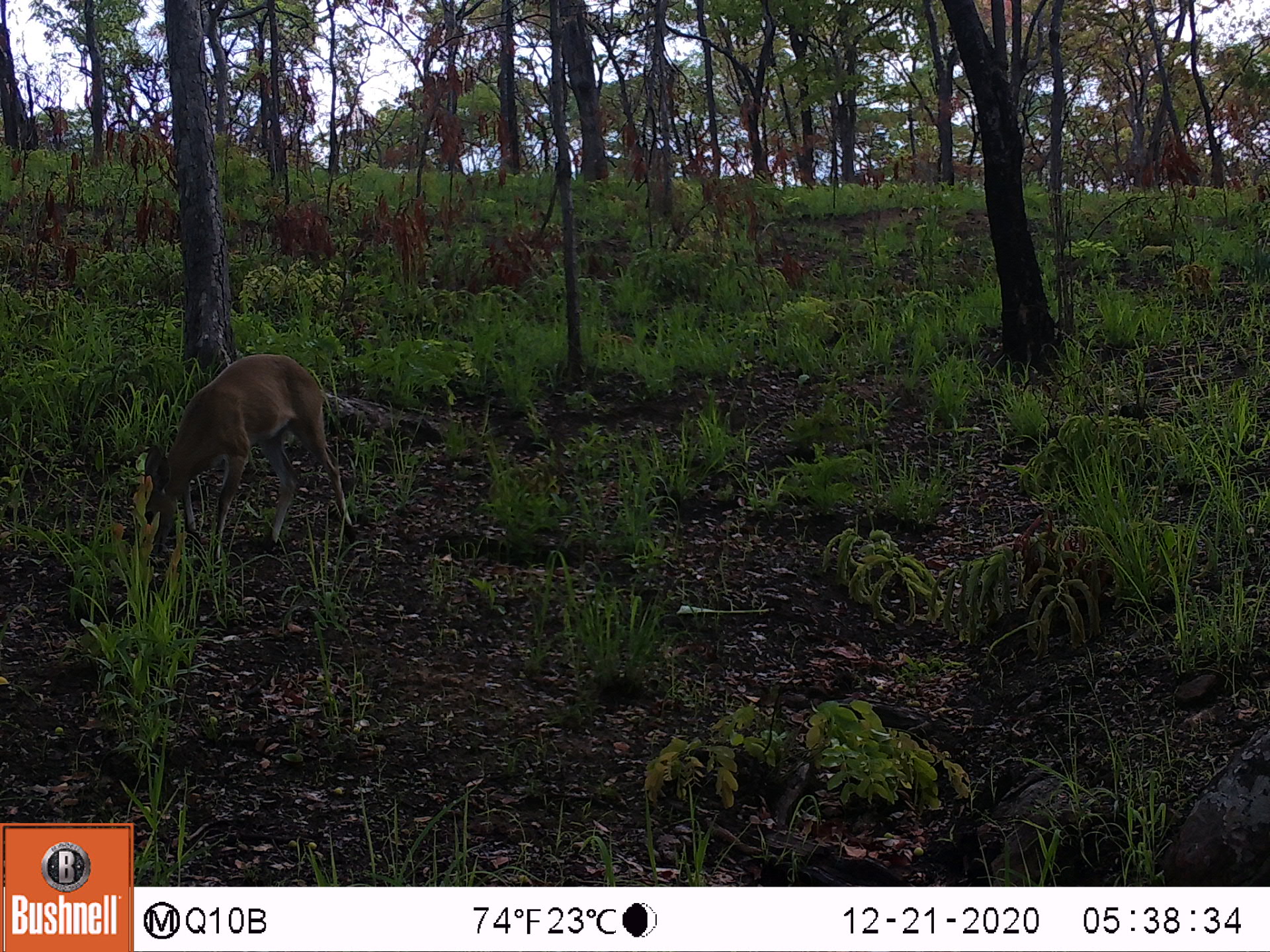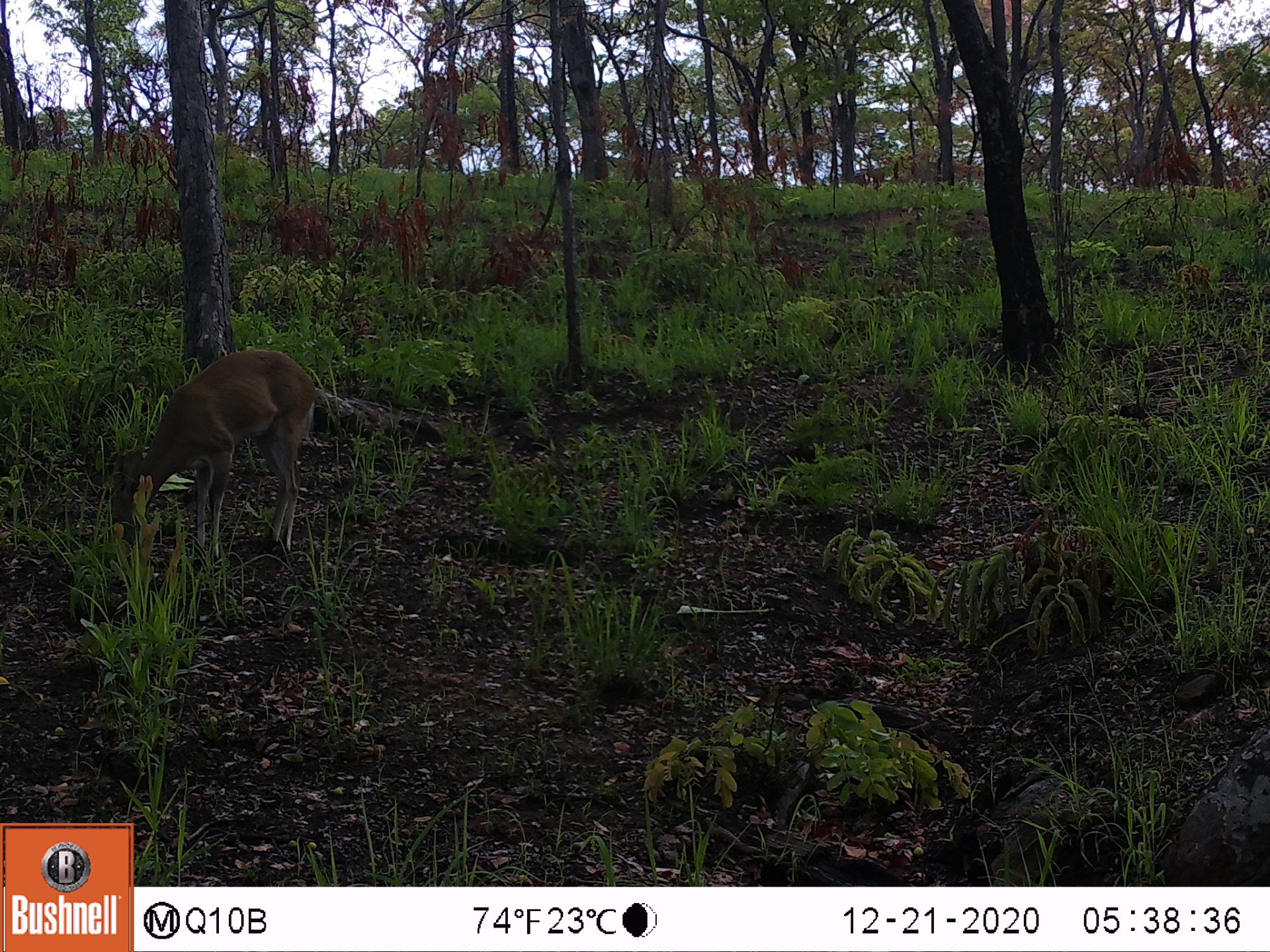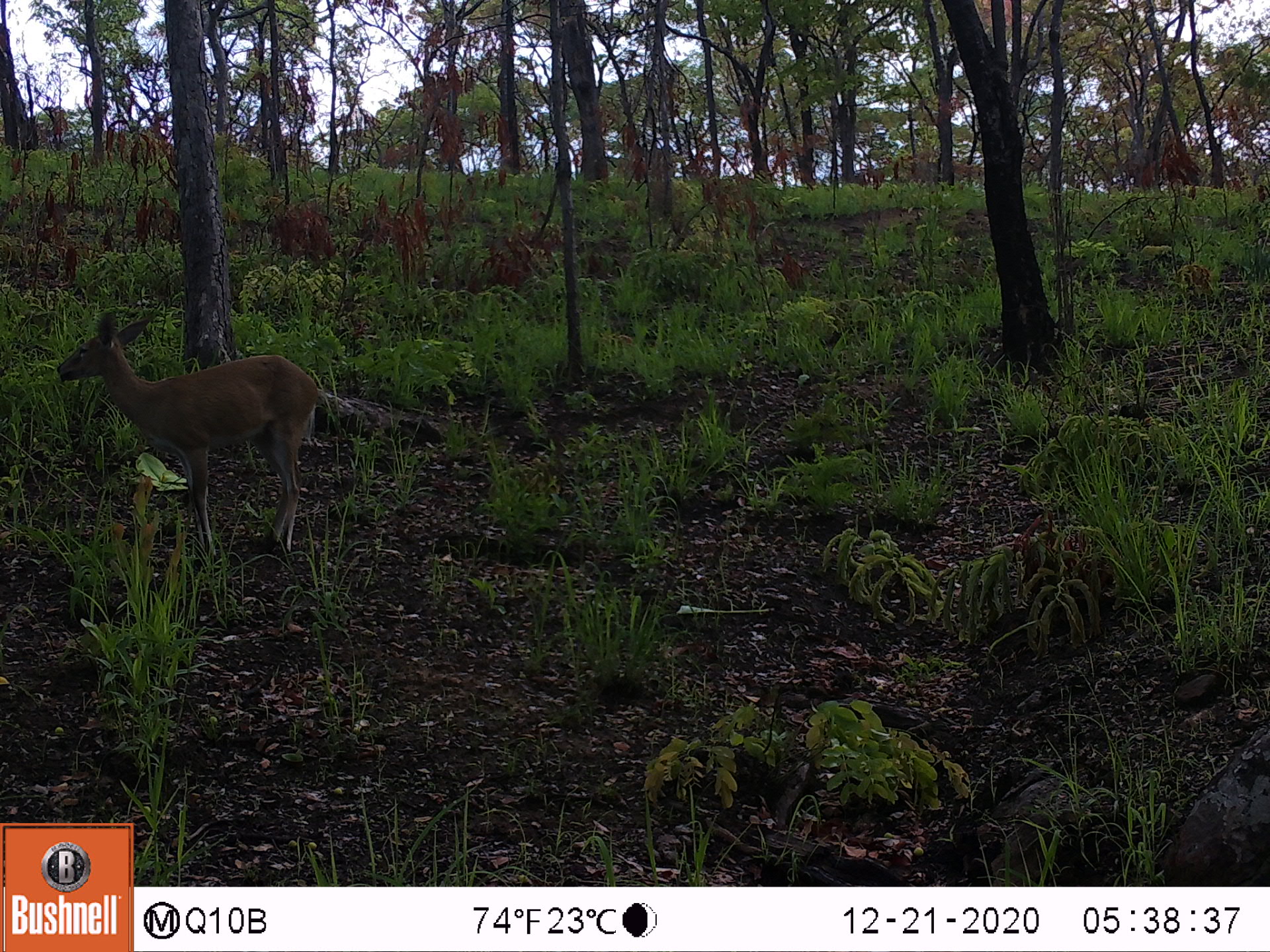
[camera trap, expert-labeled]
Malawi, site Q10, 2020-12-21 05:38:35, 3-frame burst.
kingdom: Animalia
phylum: Chordata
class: Mammalia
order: Artiodactyla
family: Bovidae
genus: Sylvicapra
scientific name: Sylvicapra grimmia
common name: common duiker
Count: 1.